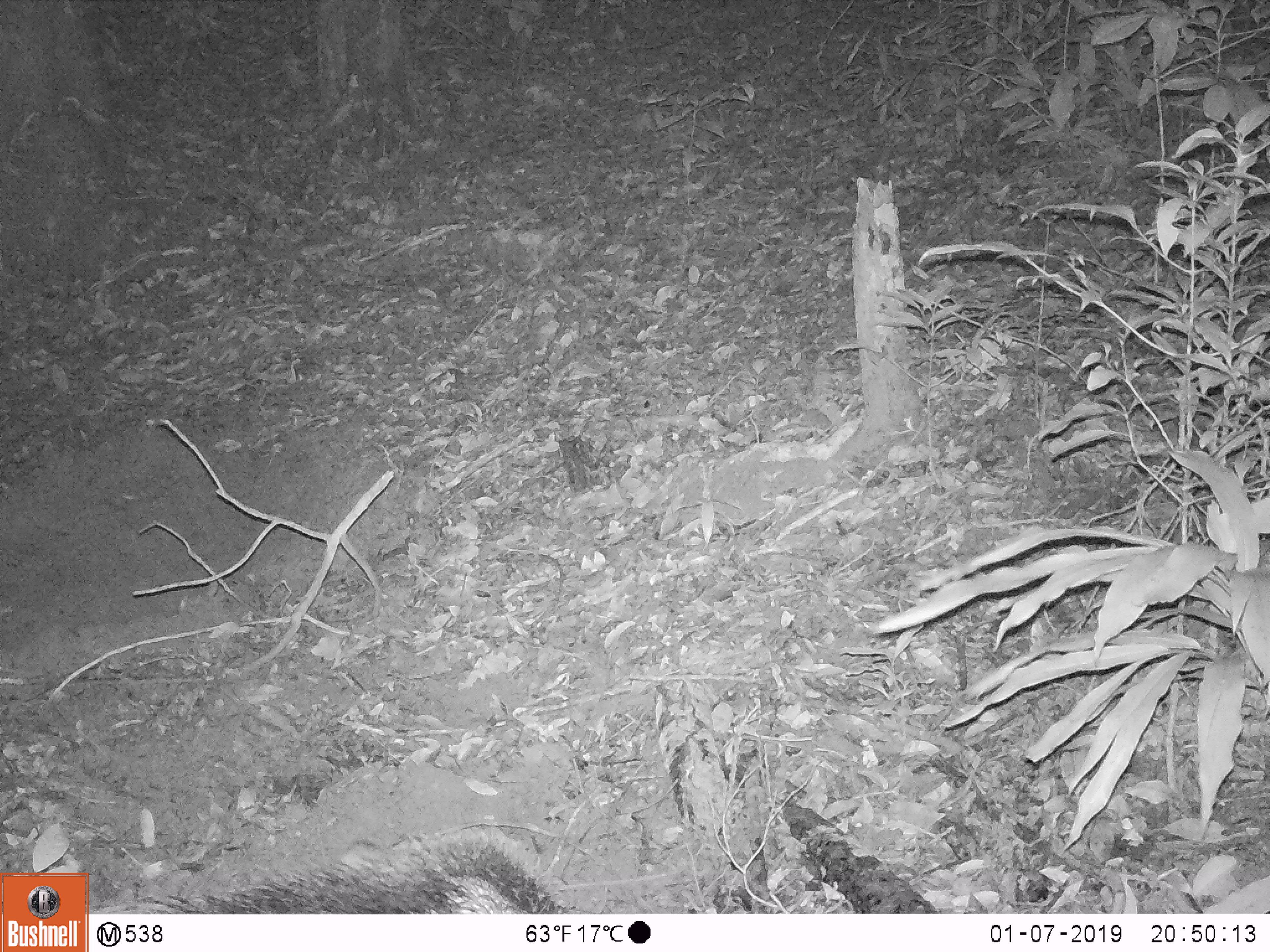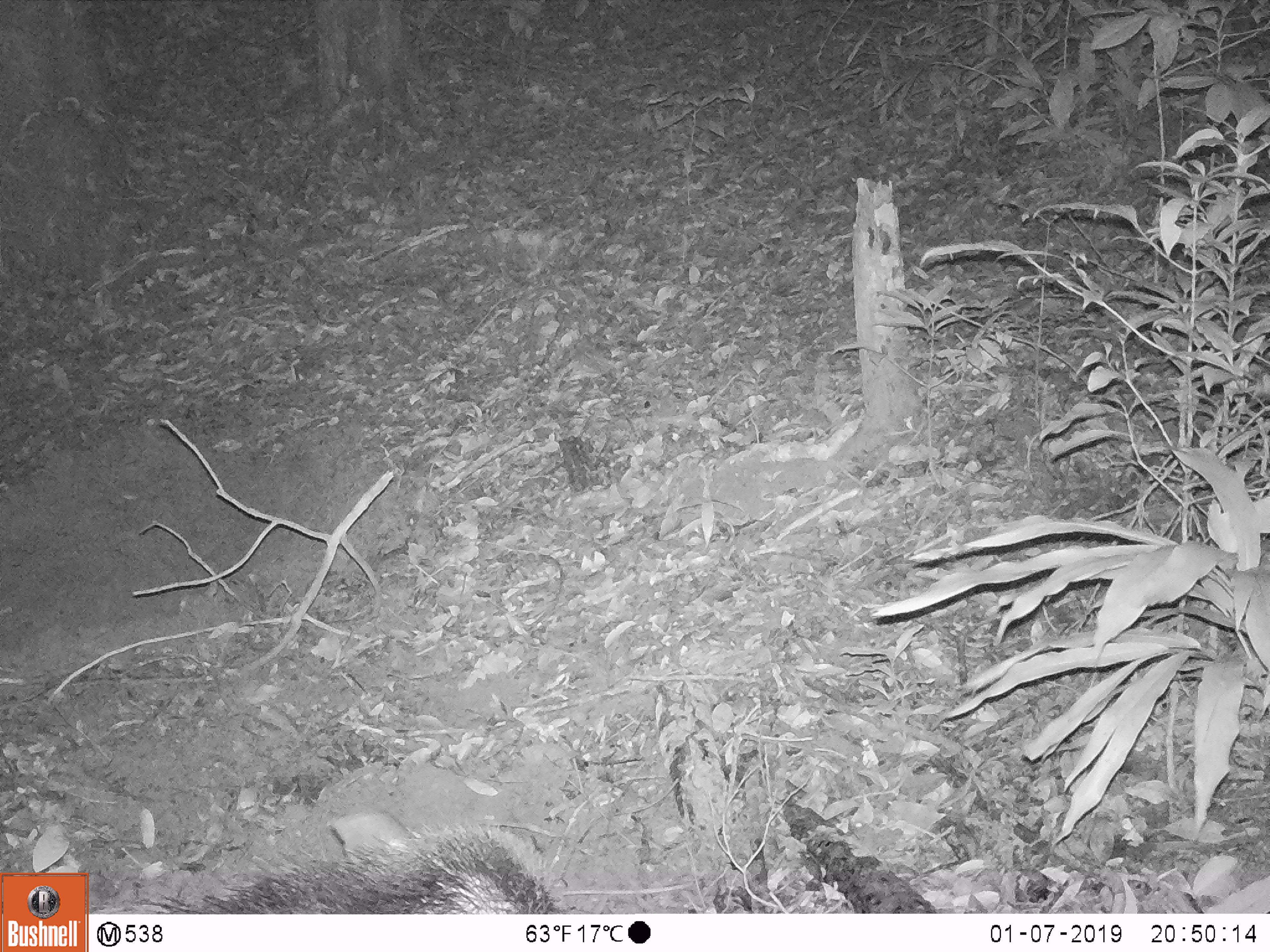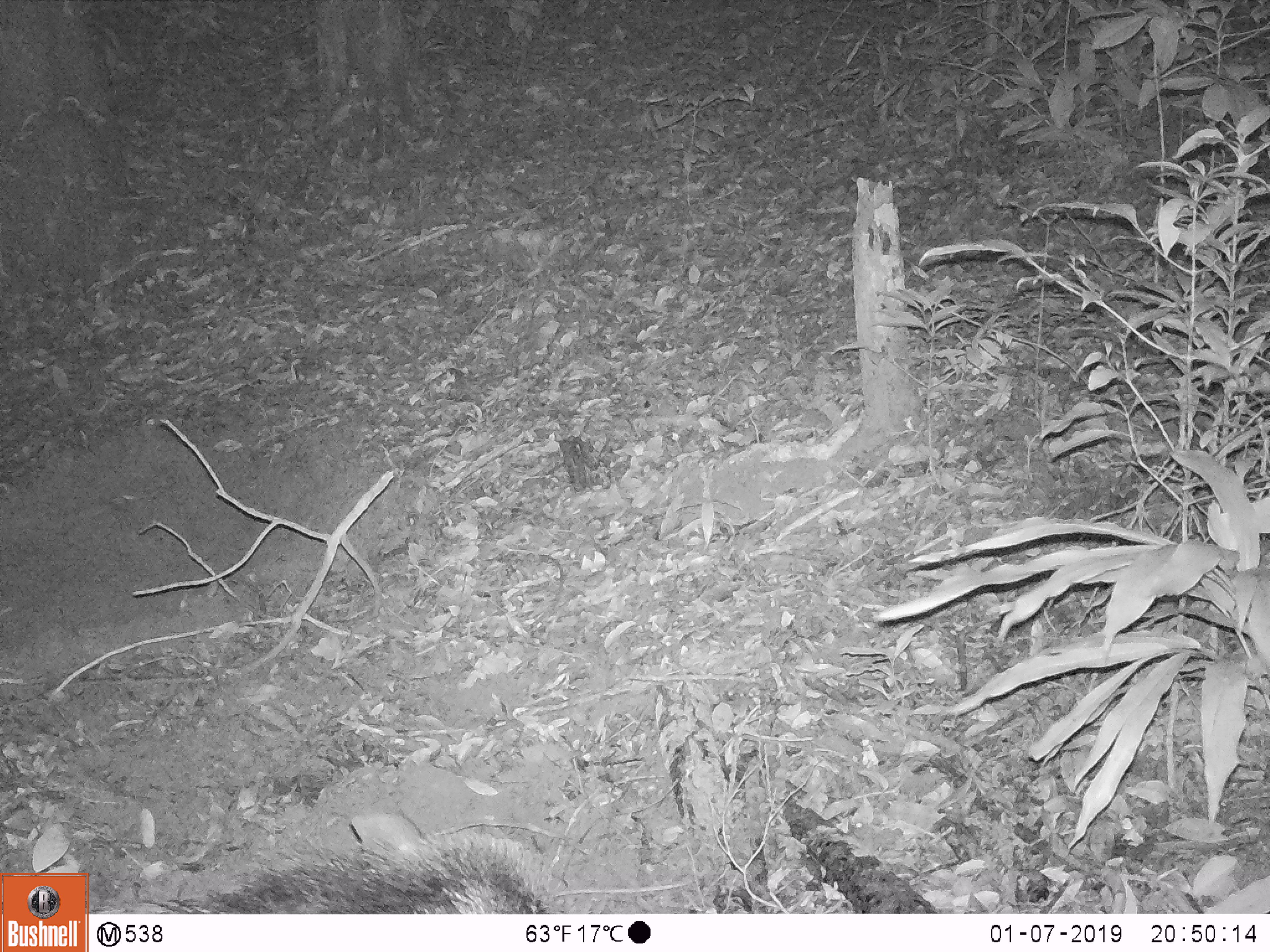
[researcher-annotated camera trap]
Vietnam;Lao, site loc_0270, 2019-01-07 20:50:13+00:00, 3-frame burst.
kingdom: Animalia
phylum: Chordata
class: Mammalia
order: Artiodactyla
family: Suidae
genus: Sus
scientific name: Sus scrofa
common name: eurasian wild pig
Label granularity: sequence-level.